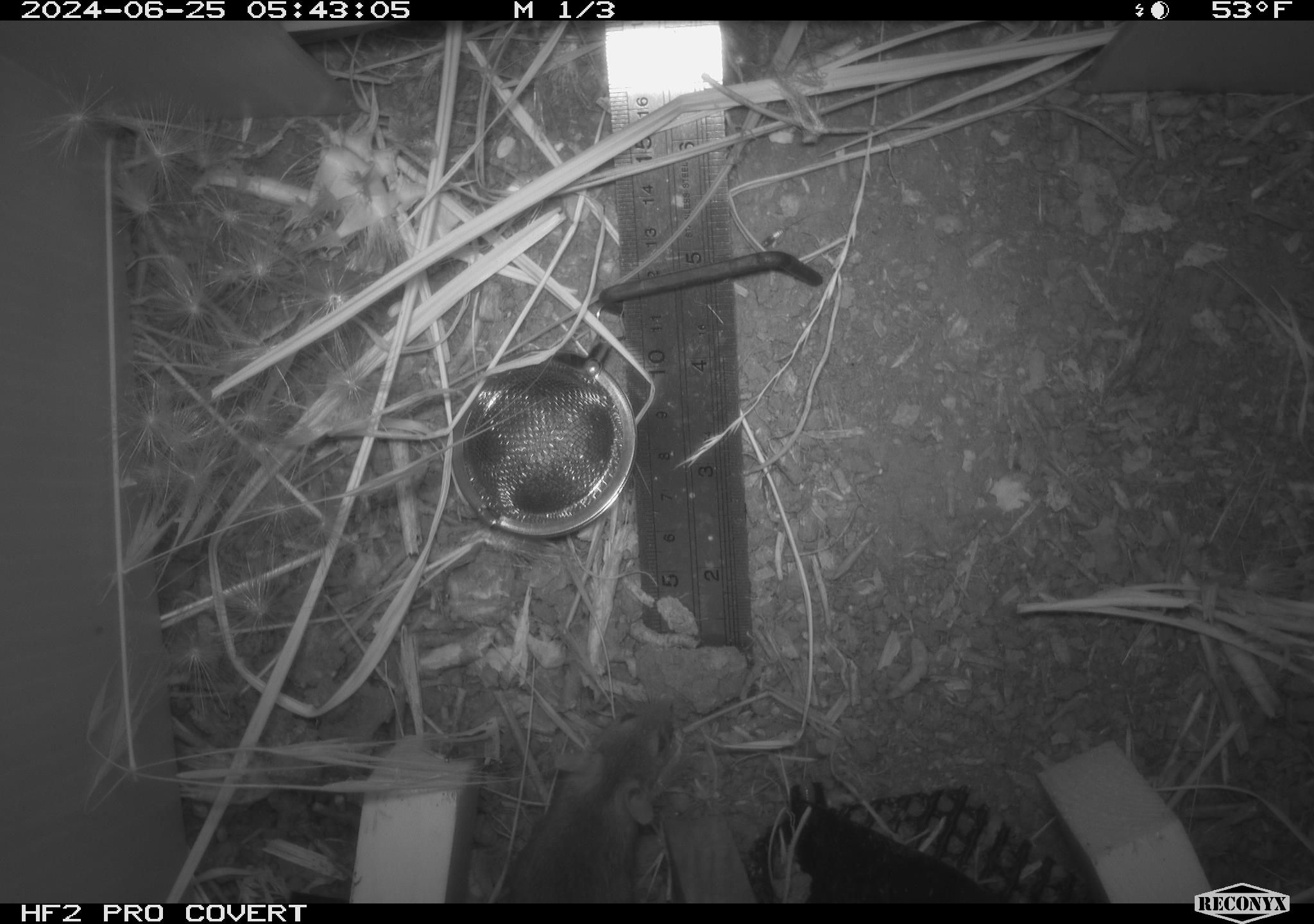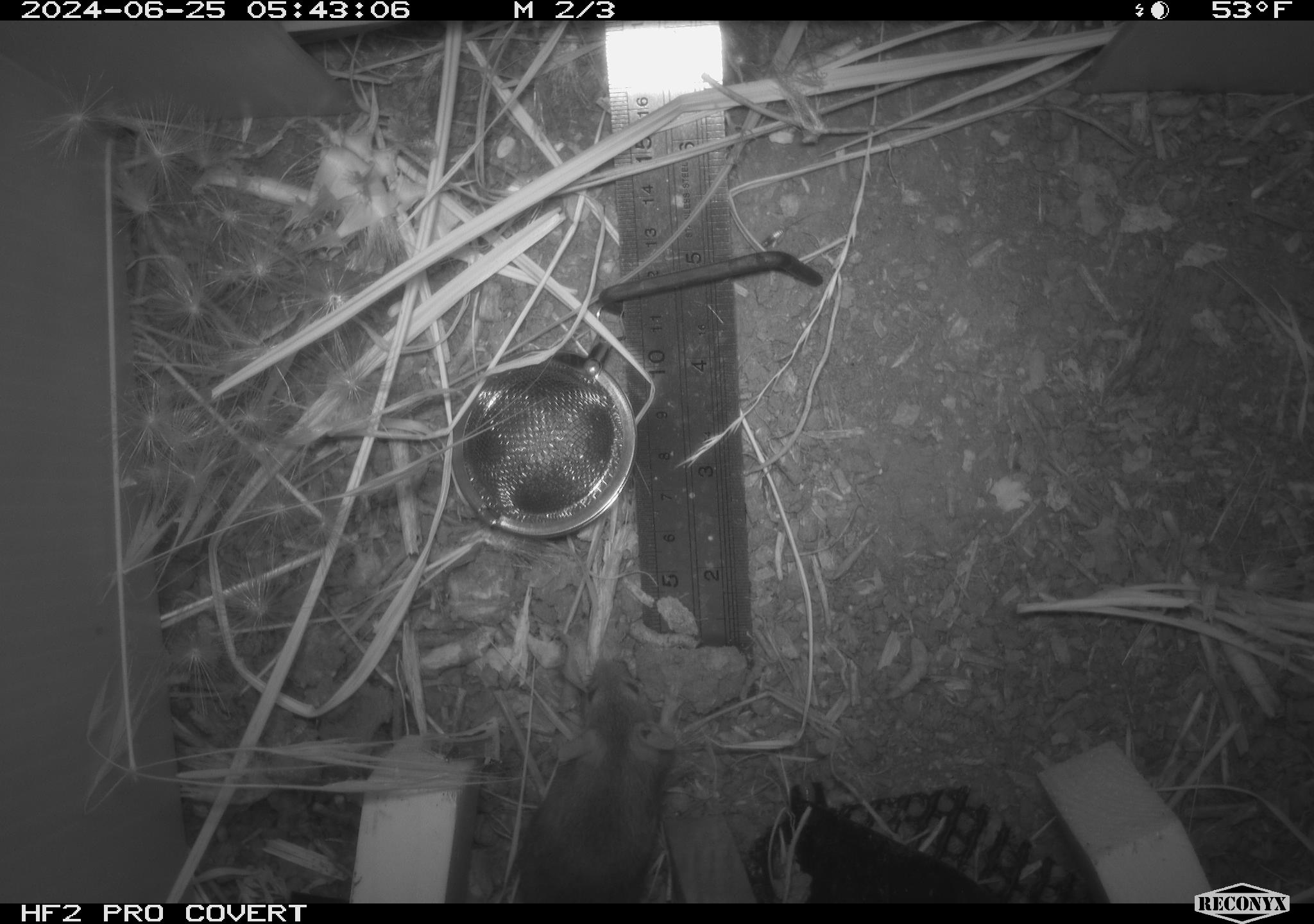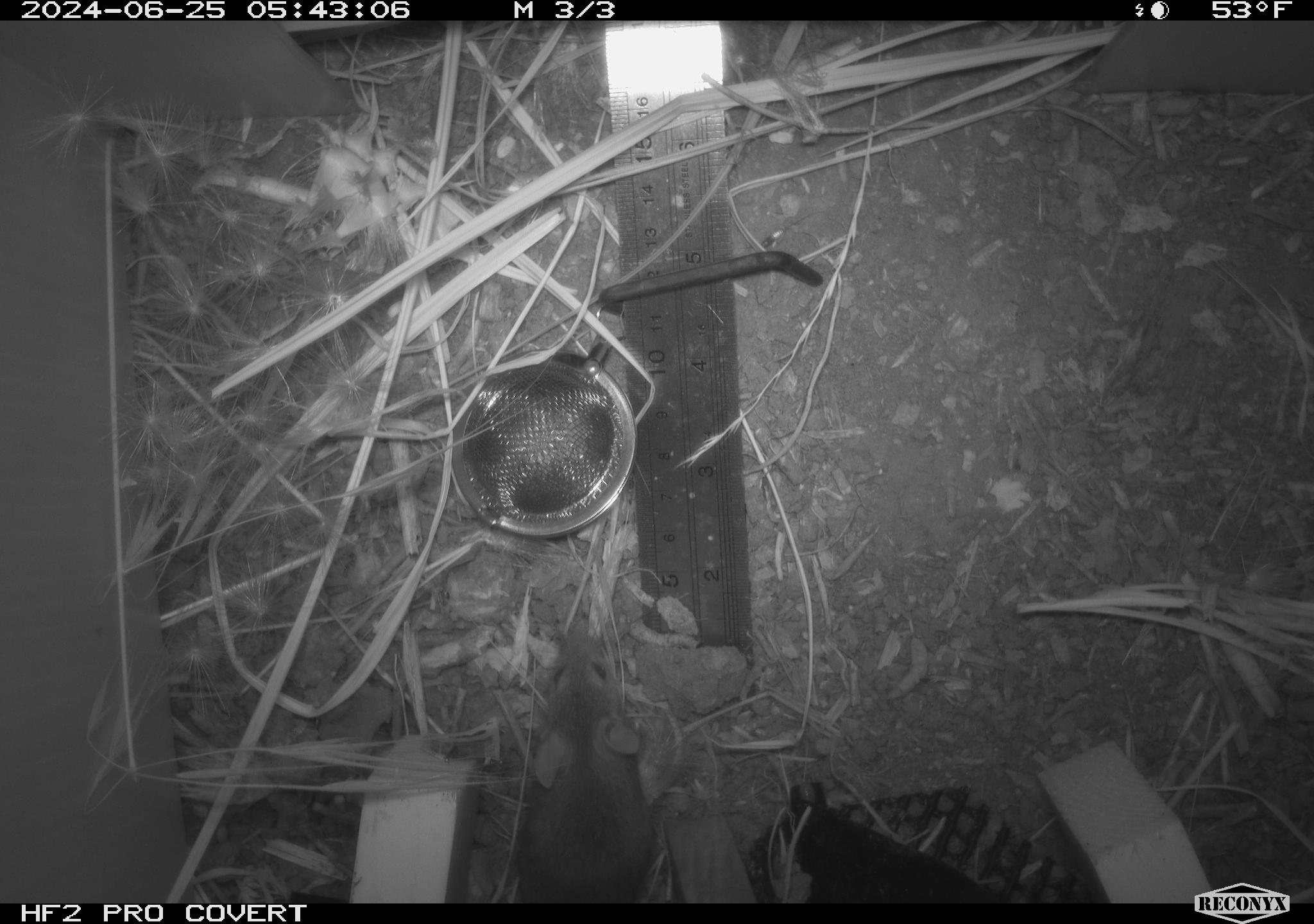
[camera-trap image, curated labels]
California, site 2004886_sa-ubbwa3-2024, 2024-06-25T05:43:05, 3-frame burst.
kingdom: Animalia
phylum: Chordata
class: Mammalia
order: Rodentia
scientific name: Rodentia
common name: mouse species